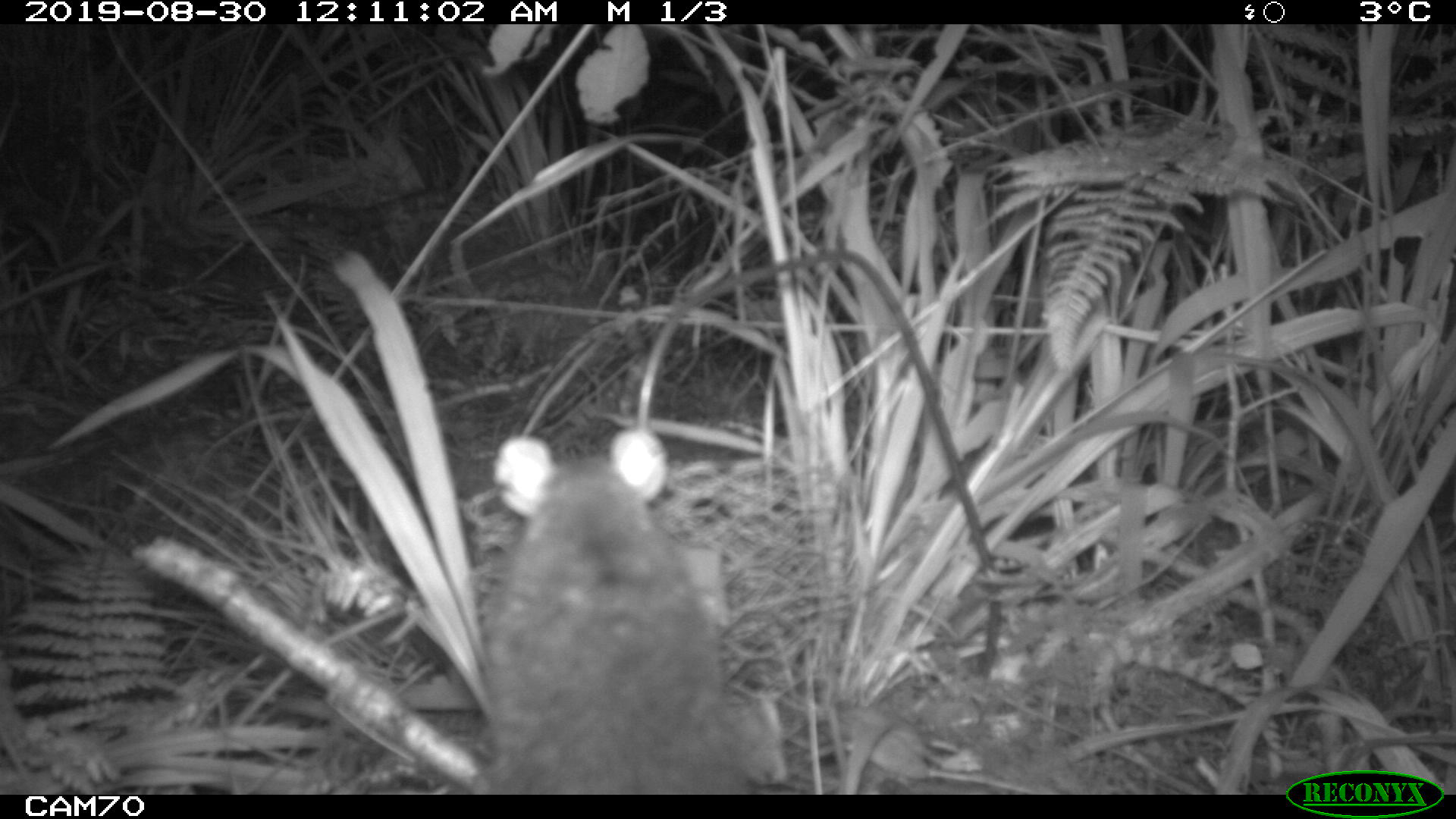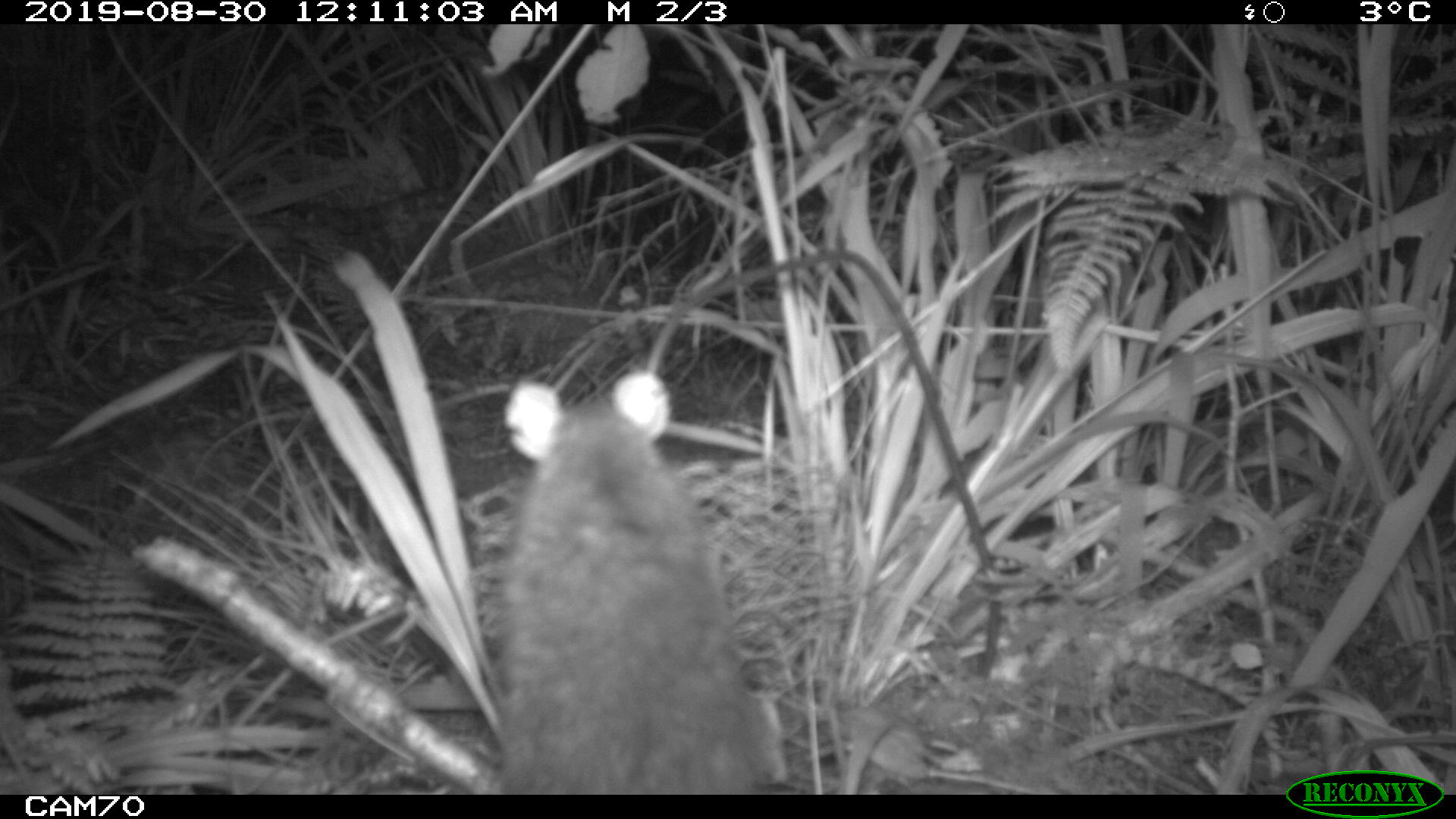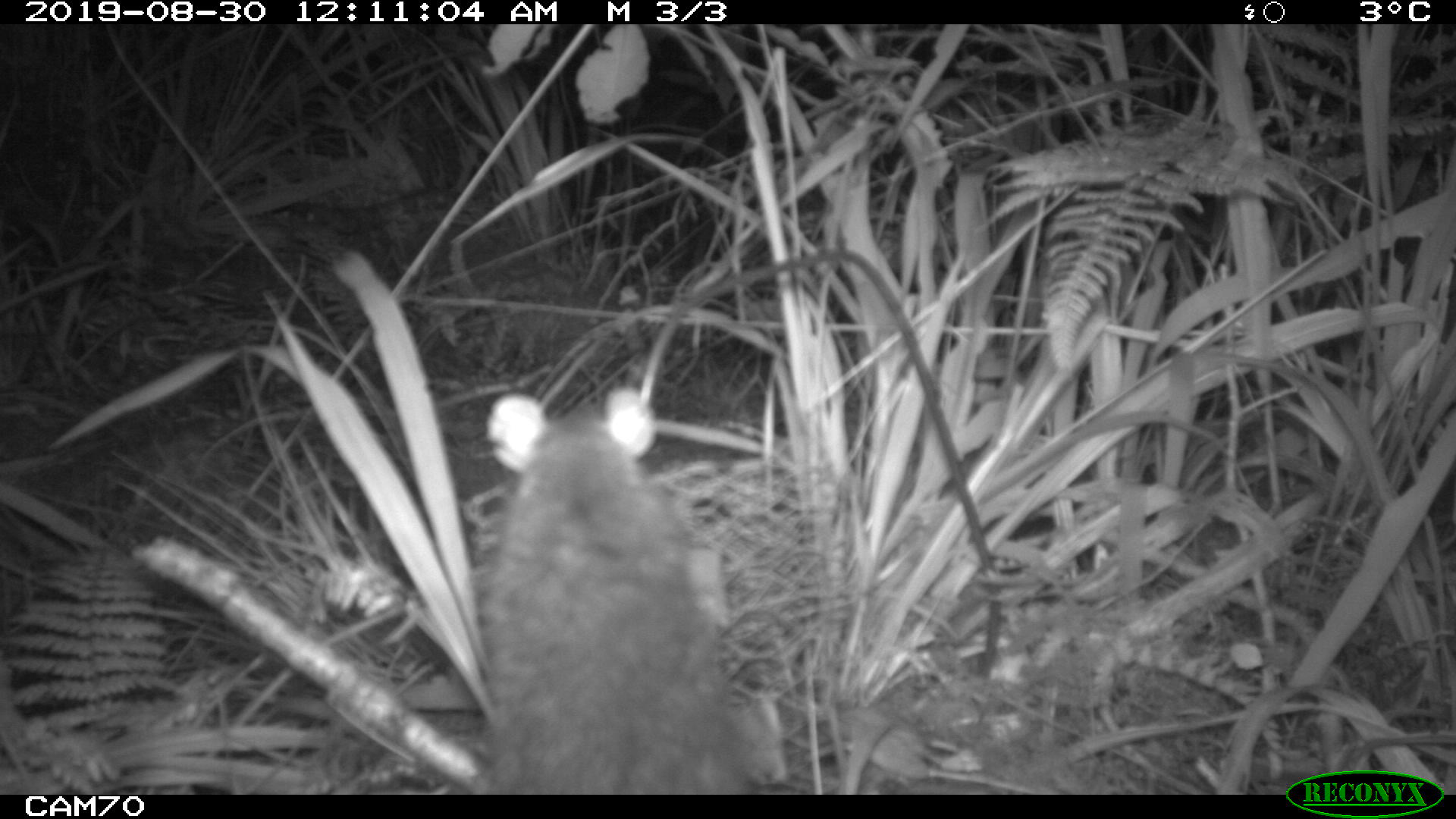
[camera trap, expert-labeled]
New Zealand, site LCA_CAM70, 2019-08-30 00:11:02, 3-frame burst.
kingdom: Animalia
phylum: Chordata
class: Mammalia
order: Rodentia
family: Muridae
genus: Rattus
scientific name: Rattus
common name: rat